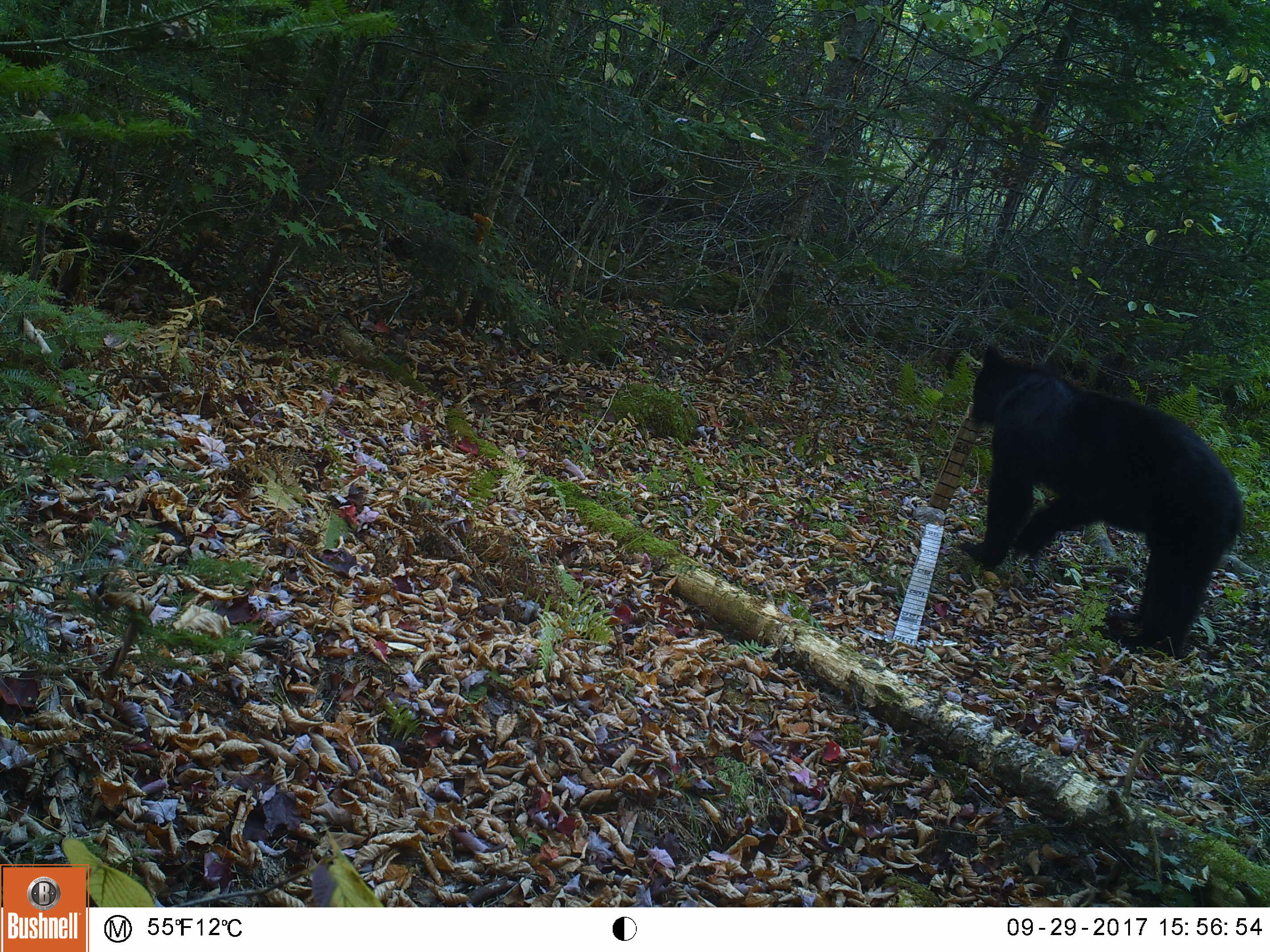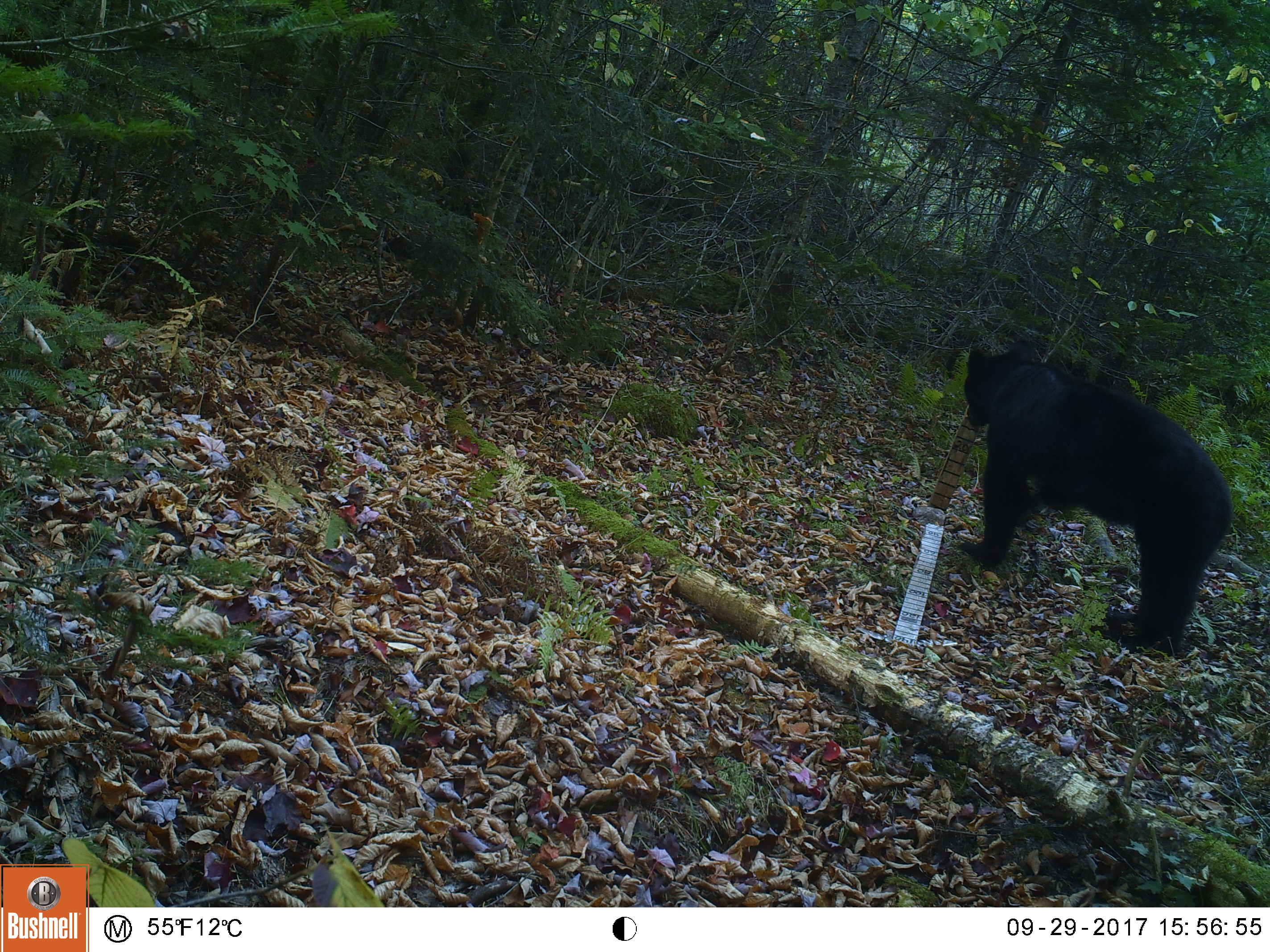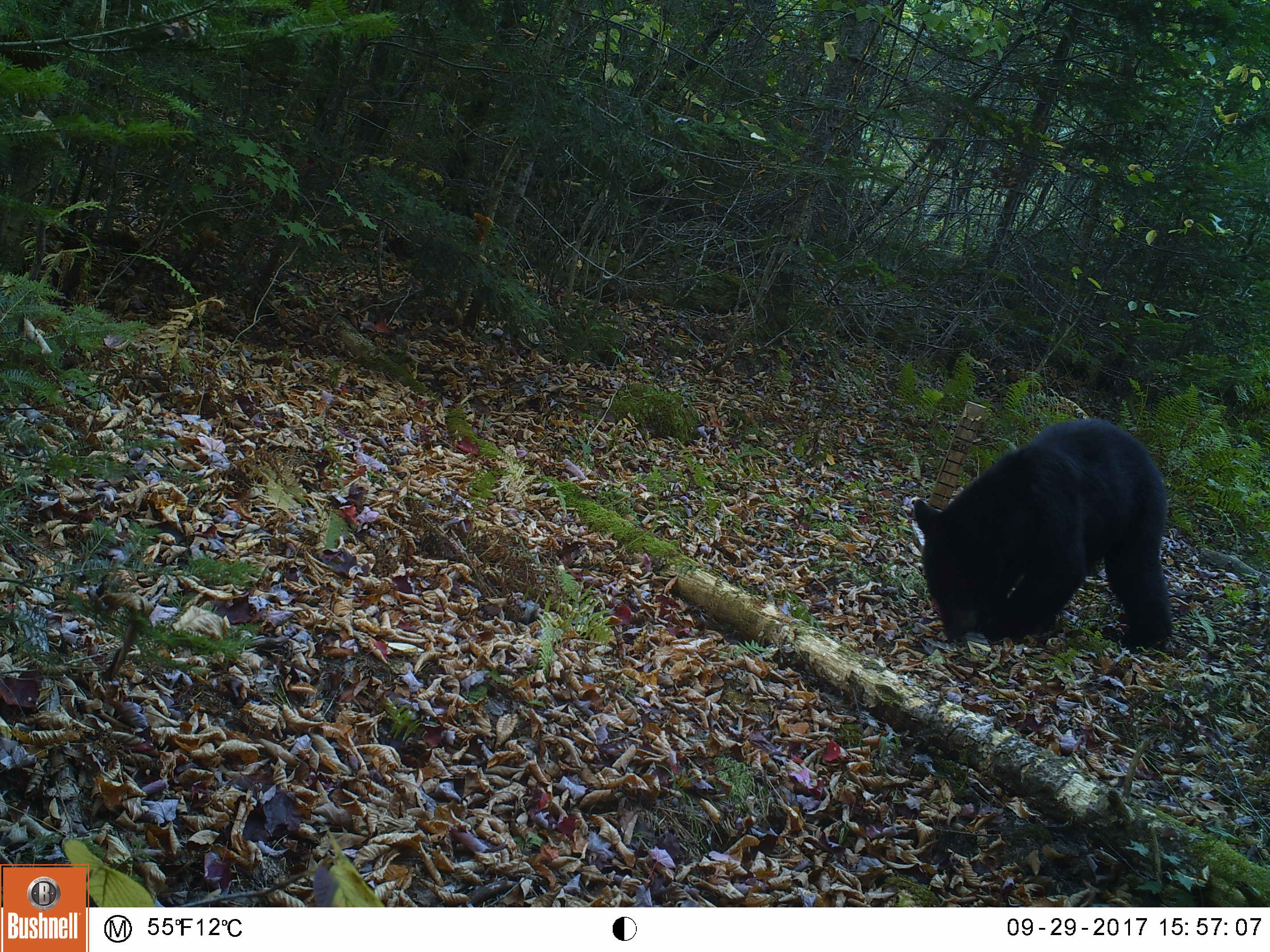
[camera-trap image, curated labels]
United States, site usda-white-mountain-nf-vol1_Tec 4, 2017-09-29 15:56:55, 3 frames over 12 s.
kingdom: Animalia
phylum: Chordata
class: Mammalia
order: Carnivora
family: Ursidae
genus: Ursus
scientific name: Ursus americanus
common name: black bear